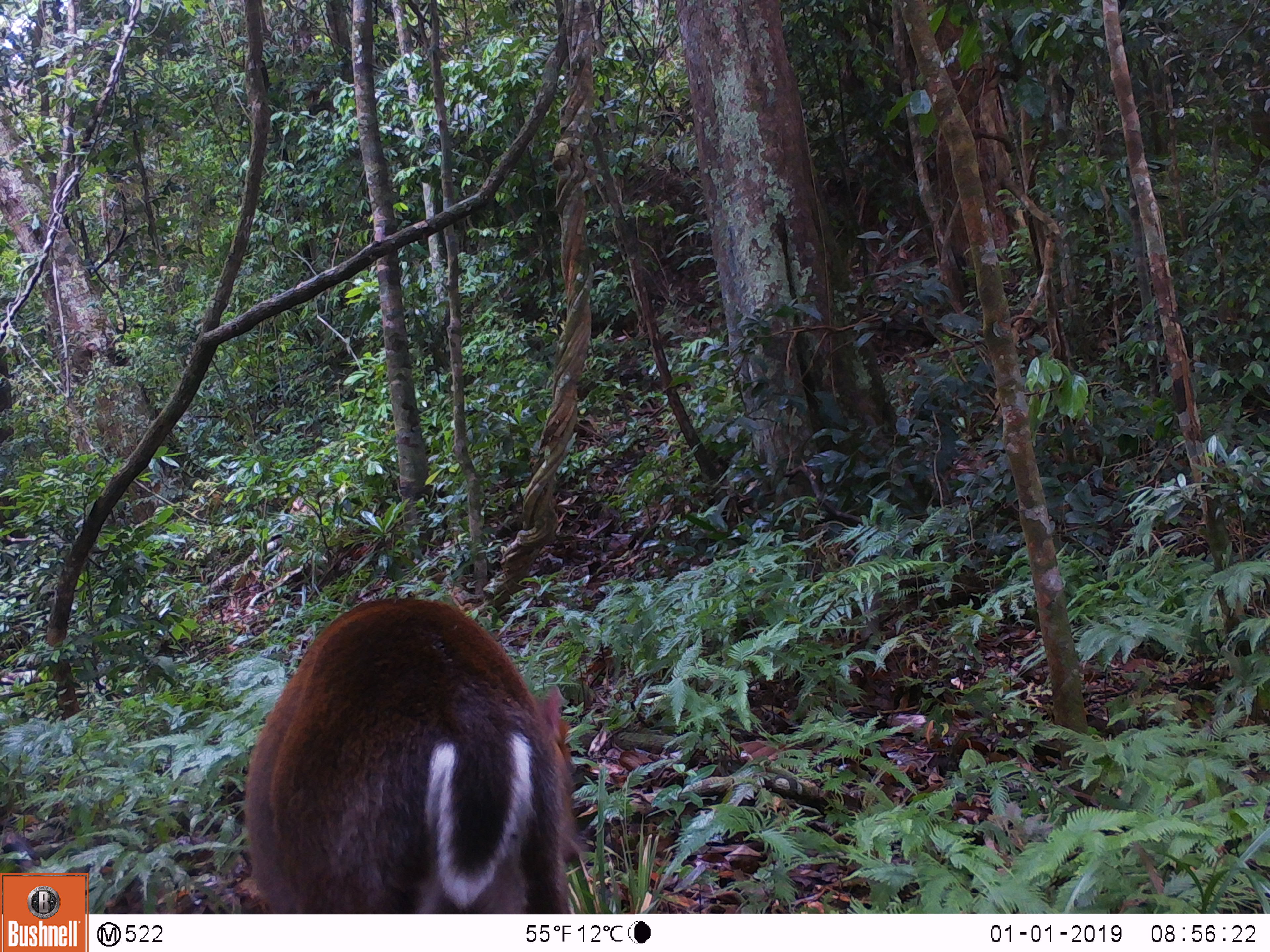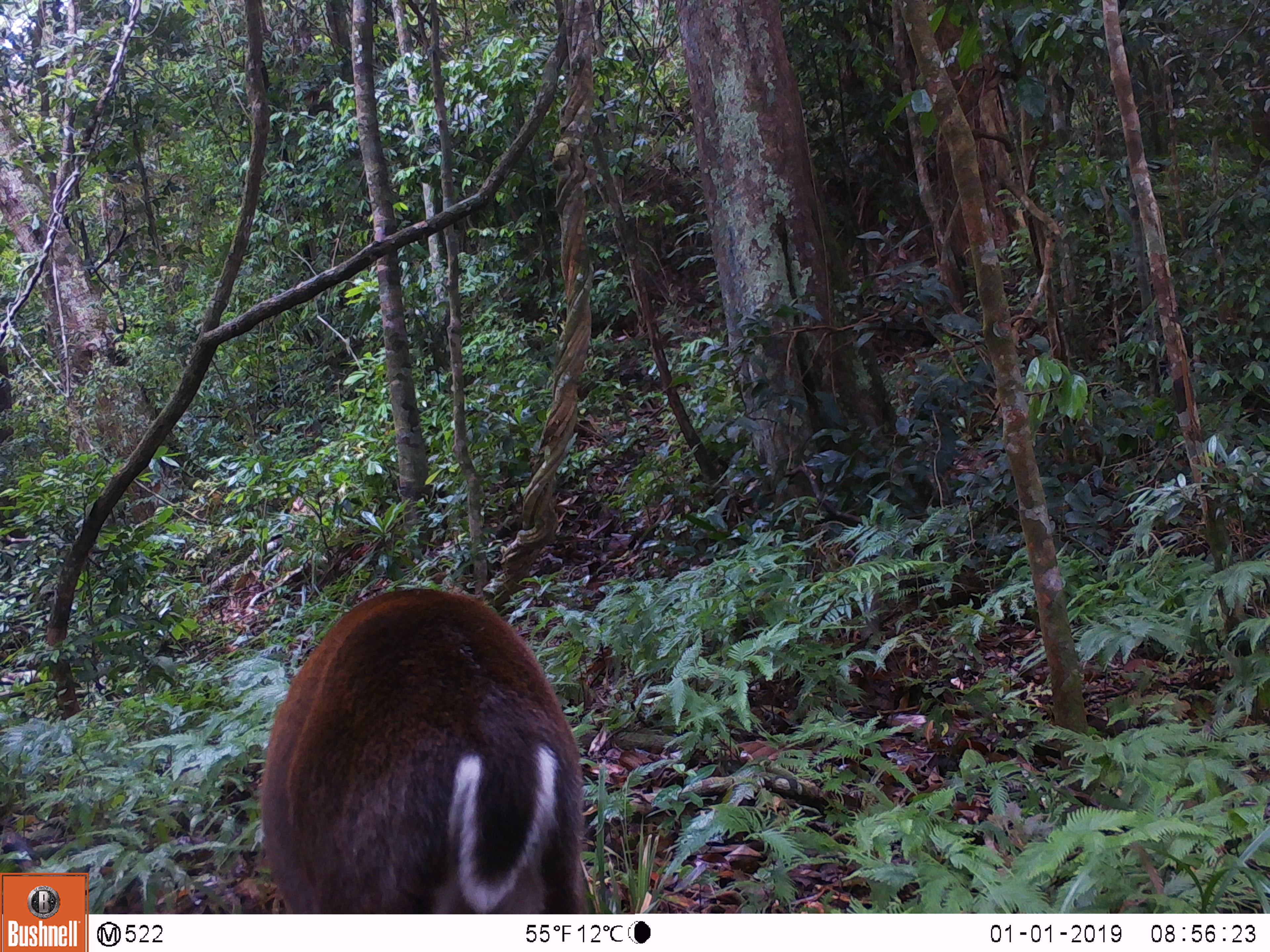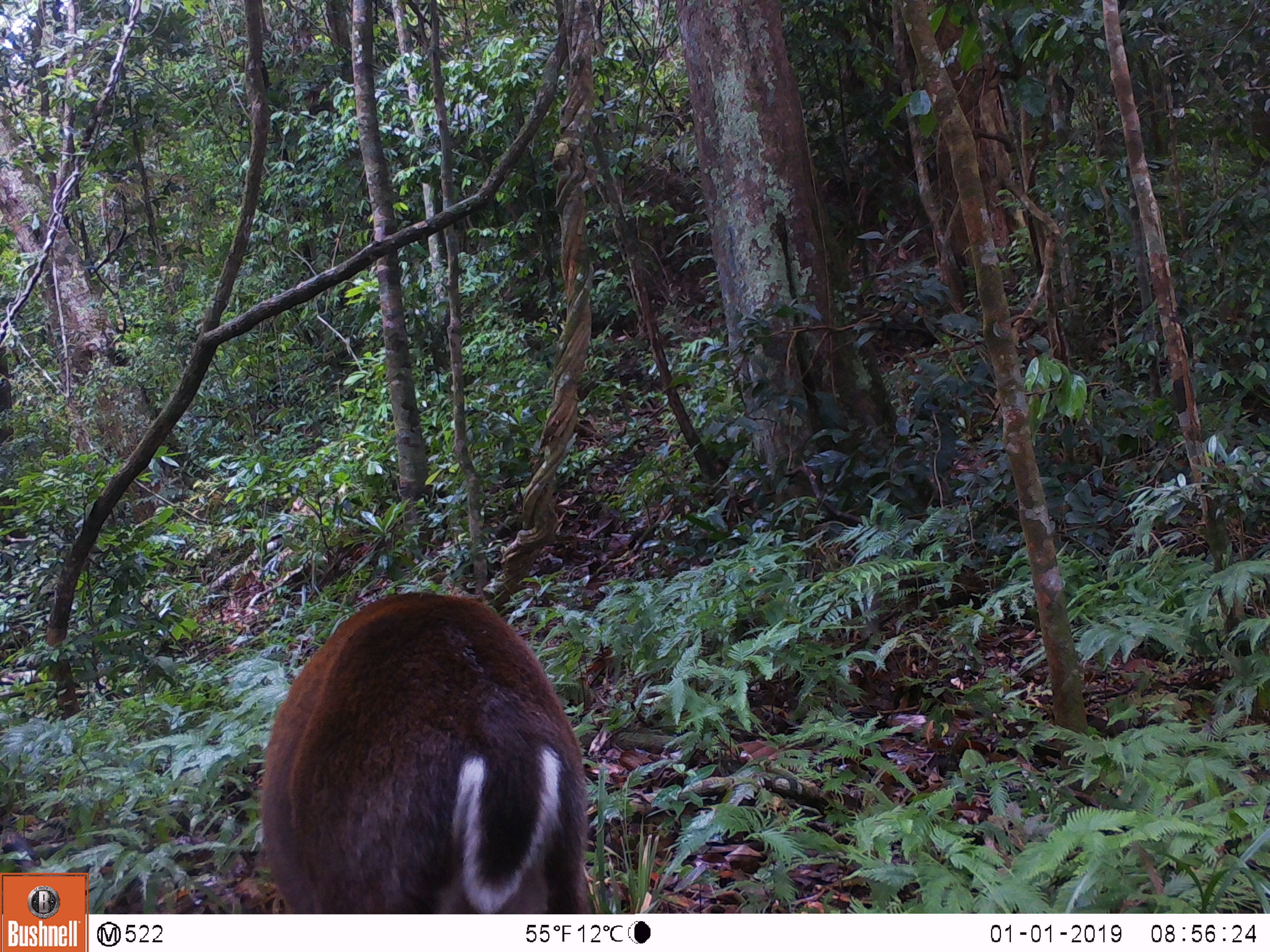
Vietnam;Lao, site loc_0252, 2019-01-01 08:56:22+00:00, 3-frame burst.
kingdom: Animalia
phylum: Chordata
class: Mammalia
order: Artiodactyla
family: Cervidae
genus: Muntiacus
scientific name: Muntiacus rooseveltorum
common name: roosevelt's muntjac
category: roosevelts muntjac group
Roosevelts muntjac group (roosevelt's muntjac) (Muntiacus rooseveltorum). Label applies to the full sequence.